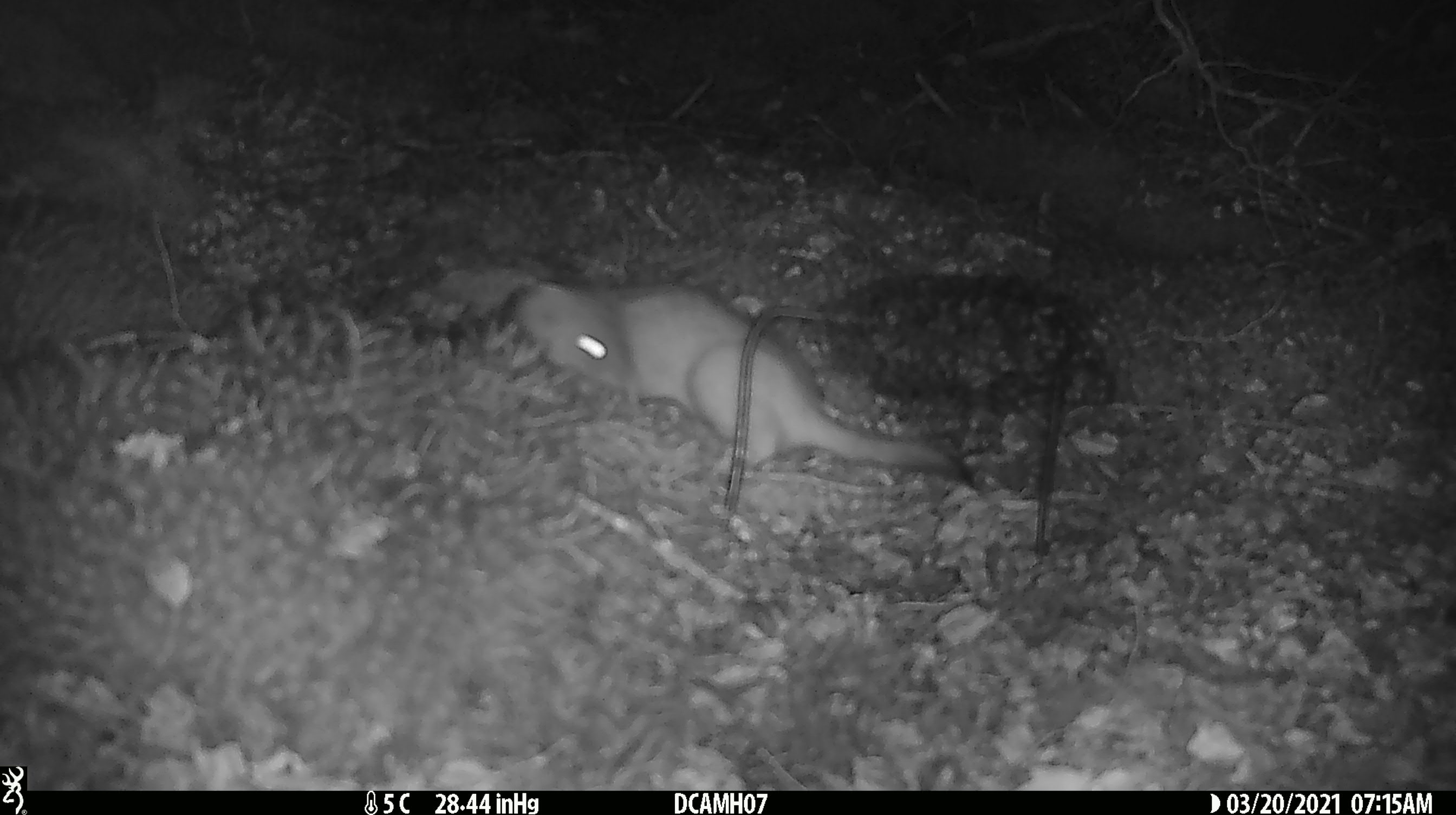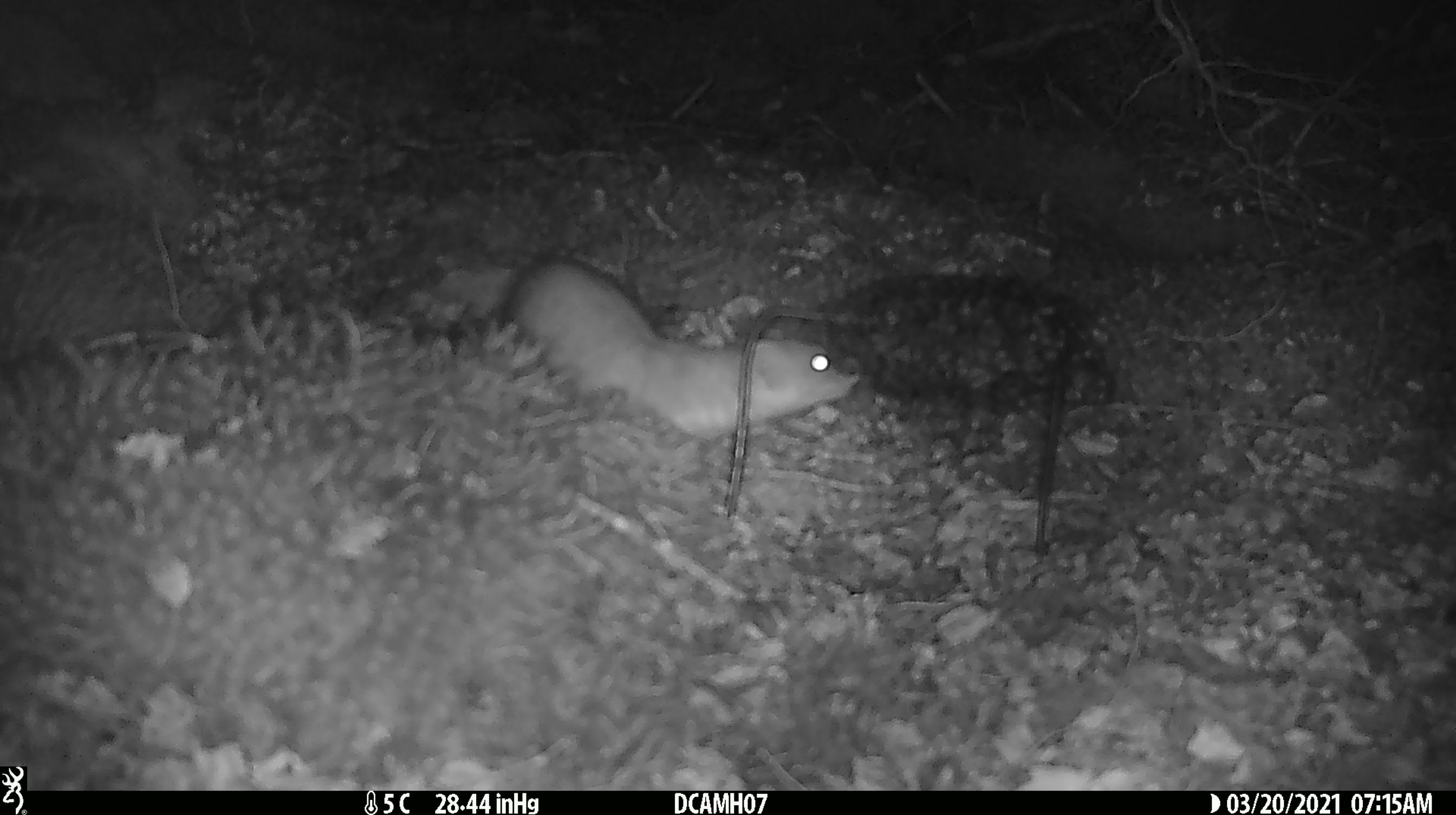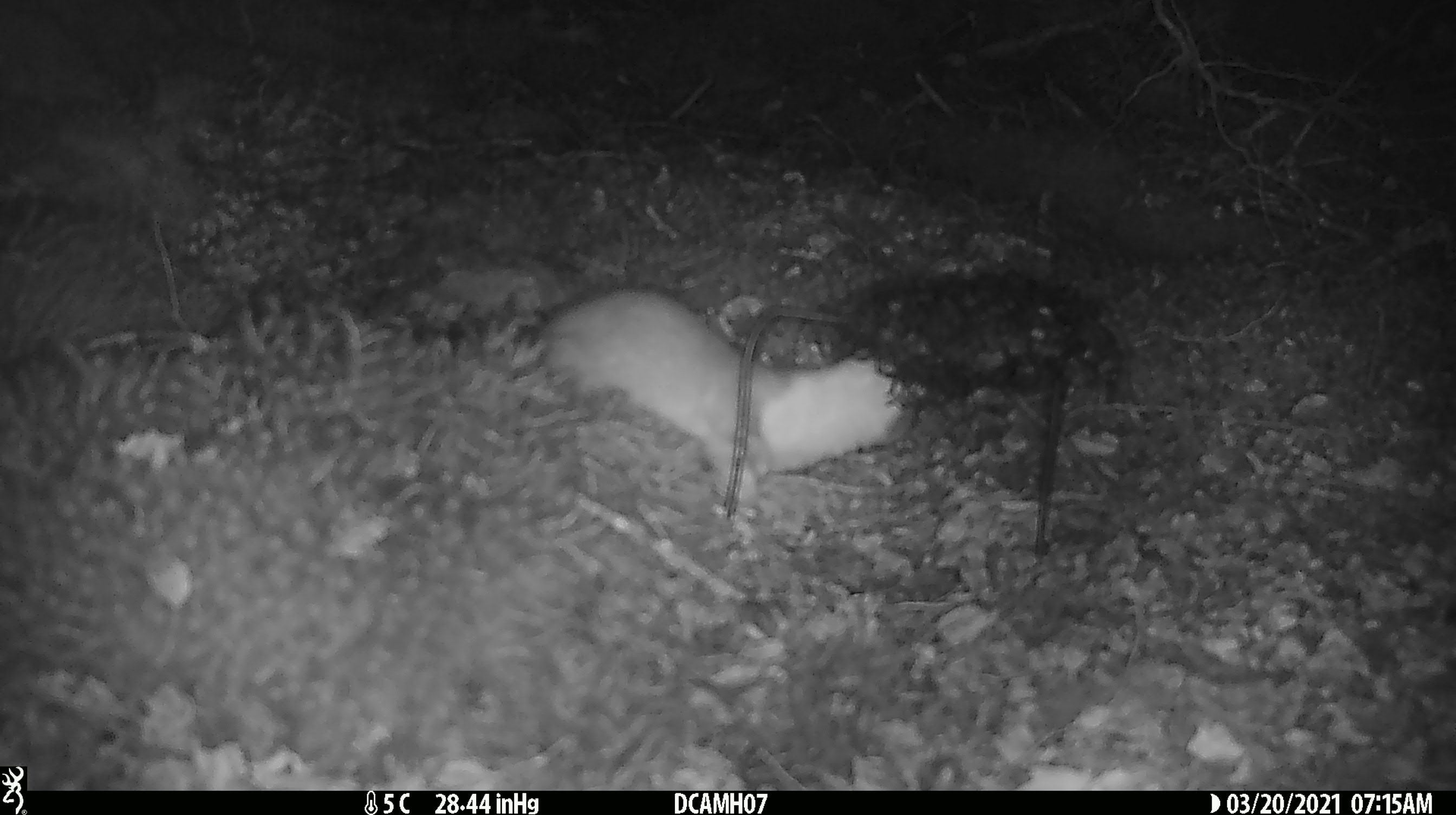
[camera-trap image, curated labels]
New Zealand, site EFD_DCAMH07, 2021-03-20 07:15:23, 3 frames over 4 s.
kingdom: Animalia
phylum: Chordata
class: Mammalia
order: Carnivora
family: Mustelidae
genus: Mustela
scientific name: Mustela erminea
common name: stoat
Stoat (Mustela erminea).